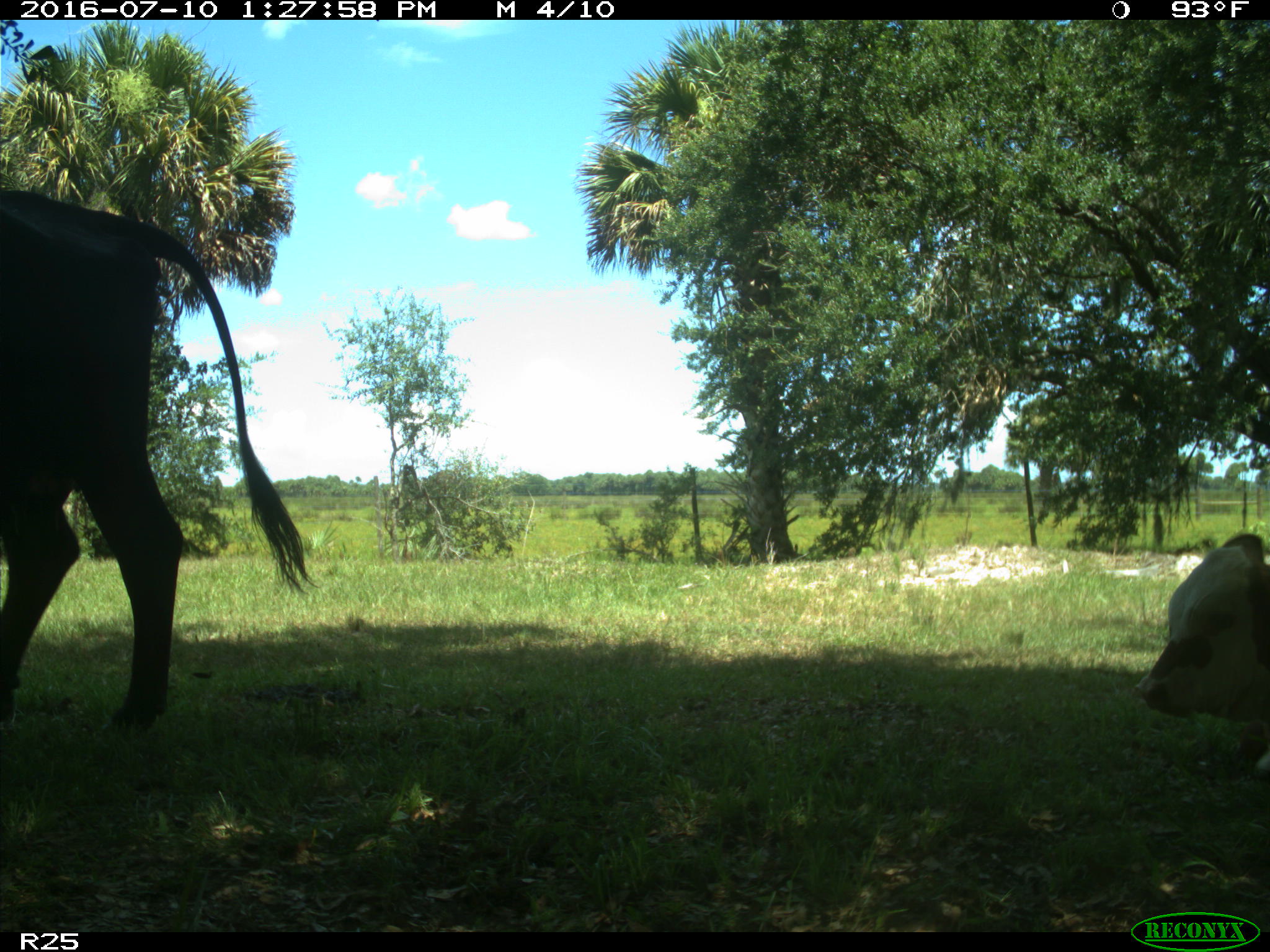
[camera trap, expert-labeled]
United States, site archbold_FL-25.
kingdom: Animalia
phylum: Chordata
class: Mammalia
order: Artiodactyla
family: Bovidae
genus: Bos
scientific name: Bos taurus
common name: domestic cow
Bos taurus (domestic cow).